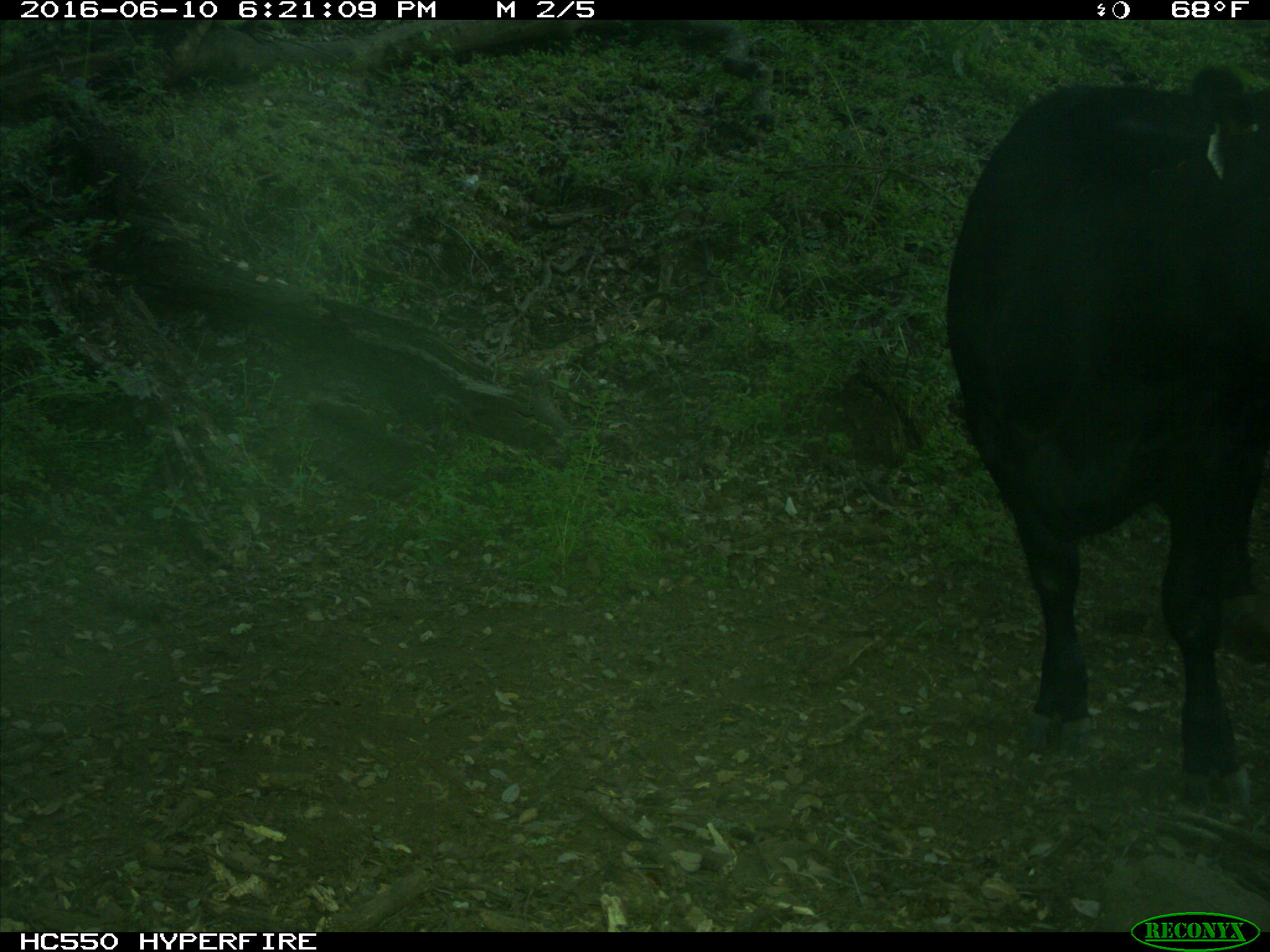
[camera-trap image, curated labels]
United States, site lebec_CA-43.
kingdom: Animalia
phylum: Chordata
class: Mammalia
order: Artiodactyla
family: Bovidae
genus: Bos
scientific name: Bos taurus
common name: domestic cow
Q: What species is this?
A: Bos taurus (domestic cow).